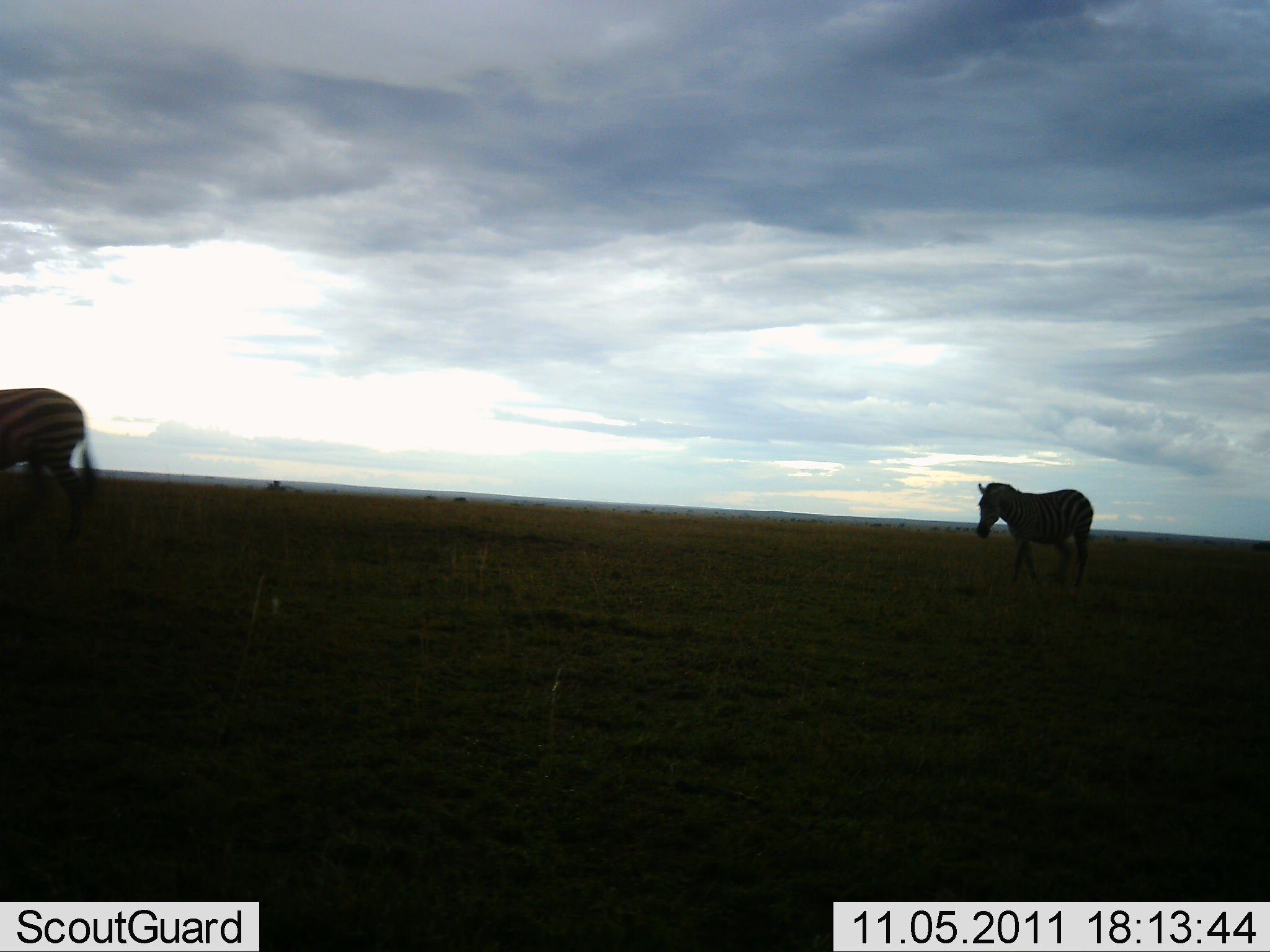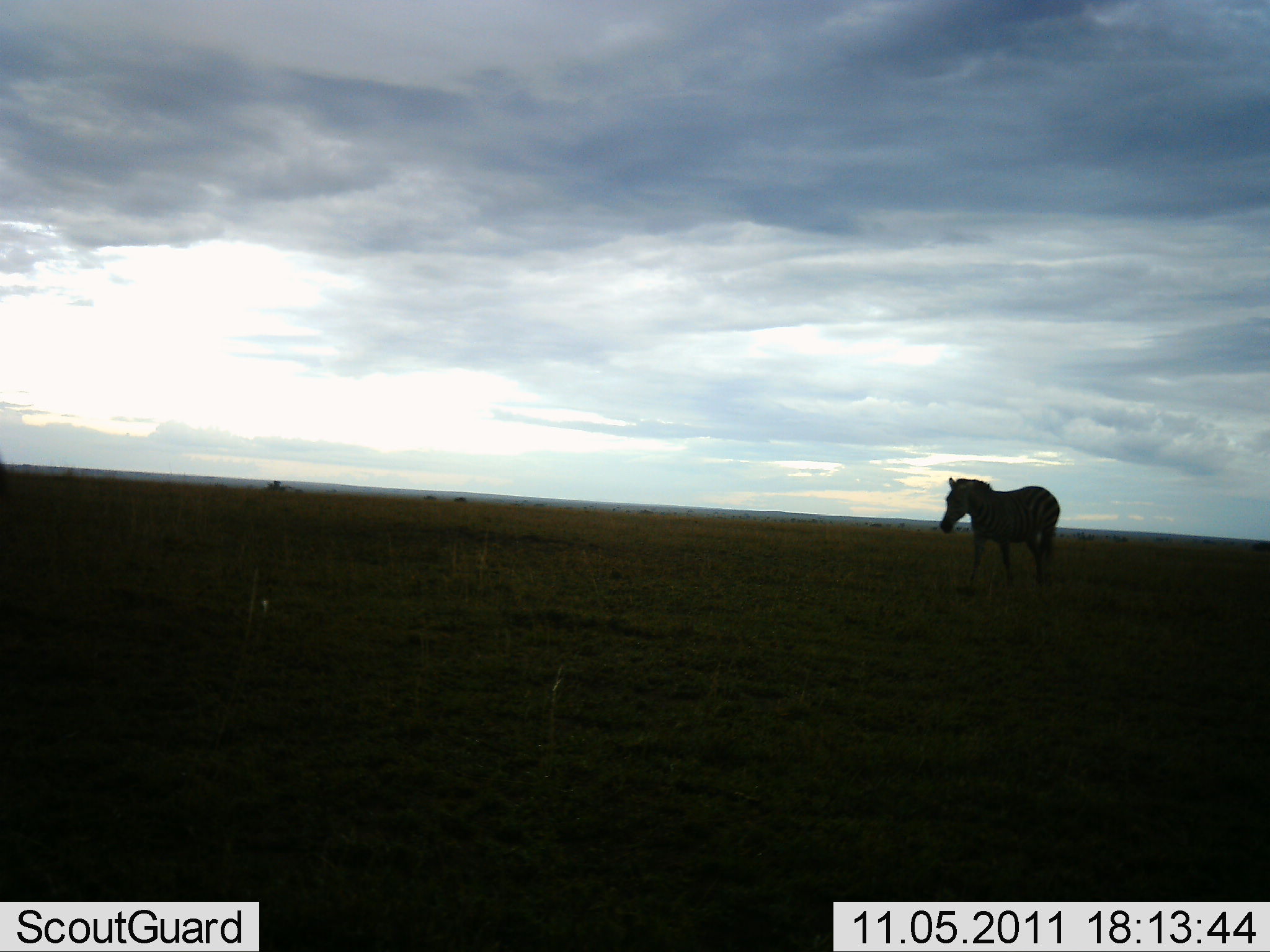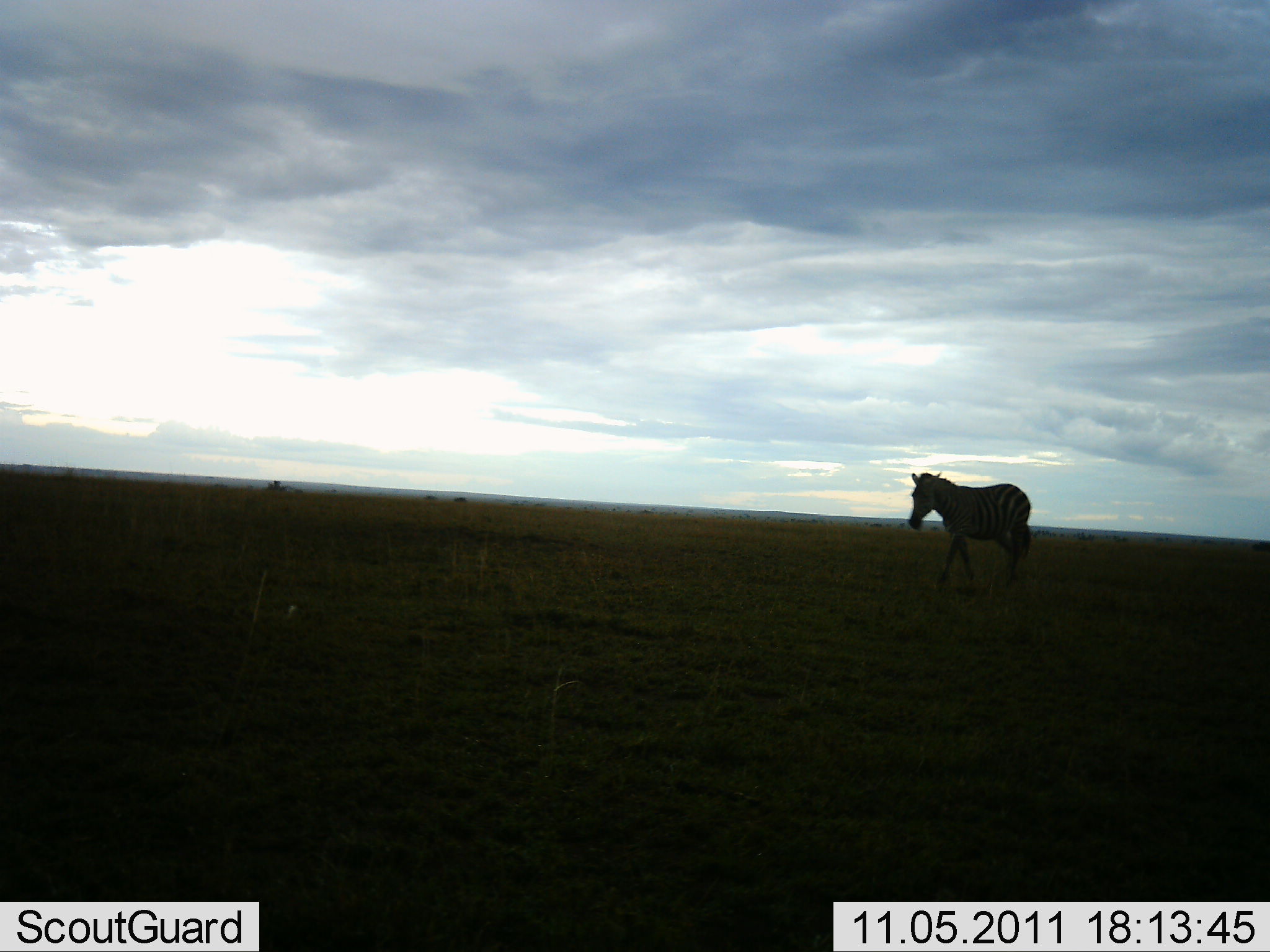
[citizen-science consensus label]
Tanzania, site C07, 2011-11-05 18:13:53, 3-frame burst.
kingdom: Animalia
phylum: Chordata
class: Mammalia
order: Perissodactyla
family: Equidae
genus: Equus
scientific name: Equus quagga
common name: plains zebra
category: zebra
Zebra (plains zebra) (Equus quagga), count 2. Behavior (volunteer vote fractions): standing 0%, resting 0%, moving 100%, interacting 0%. Young present (vote fraction): 0%. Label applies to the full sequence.